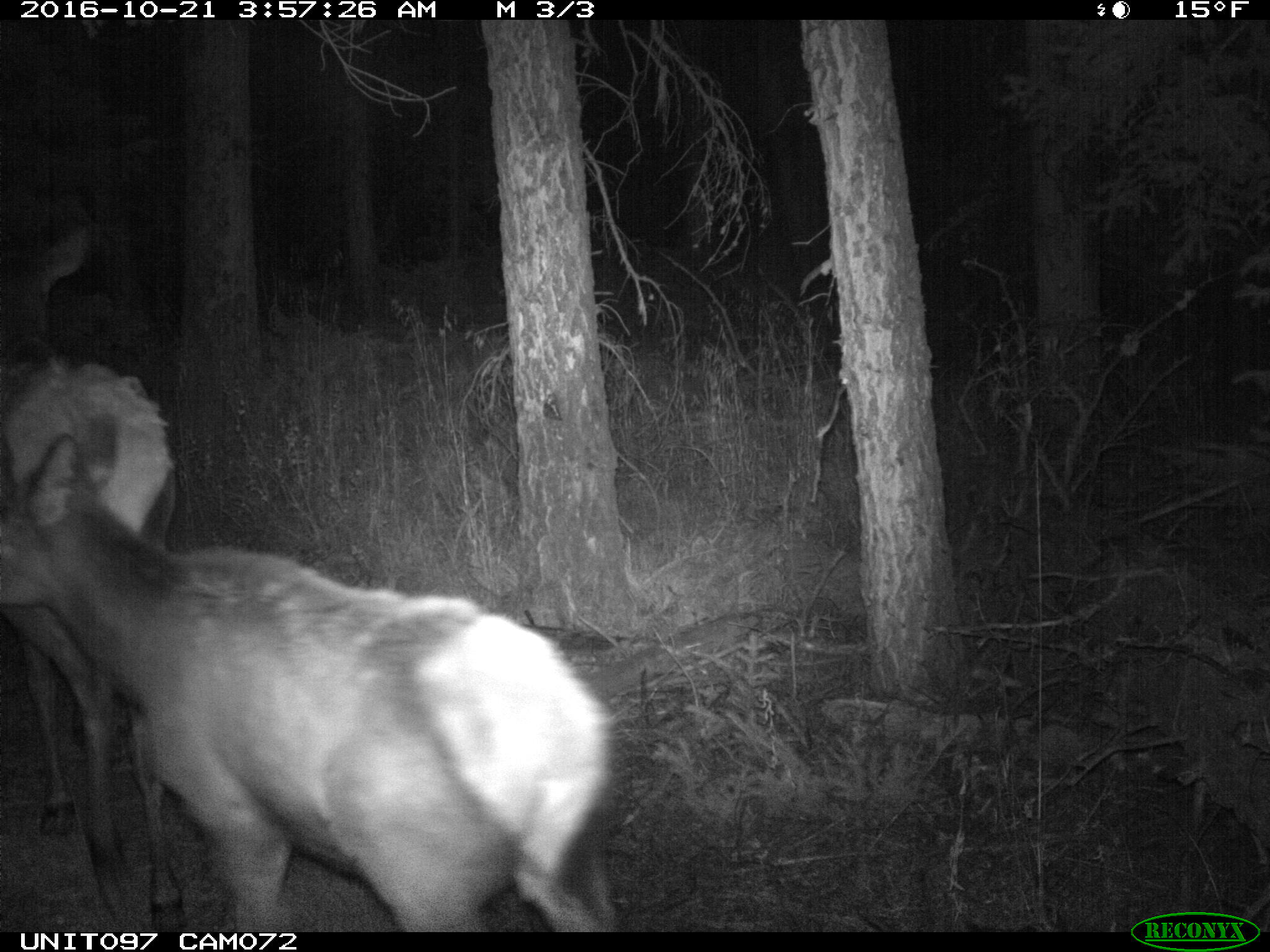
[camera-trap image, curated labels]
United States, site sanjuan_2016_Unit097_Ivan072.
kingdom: Animalia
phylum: Chordata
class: Mammalia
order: Artiodactyla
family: Cervidae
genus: Cervus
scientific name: Cervus elaphus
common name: red deer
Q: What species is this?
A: Cervus elaphus (red deer).